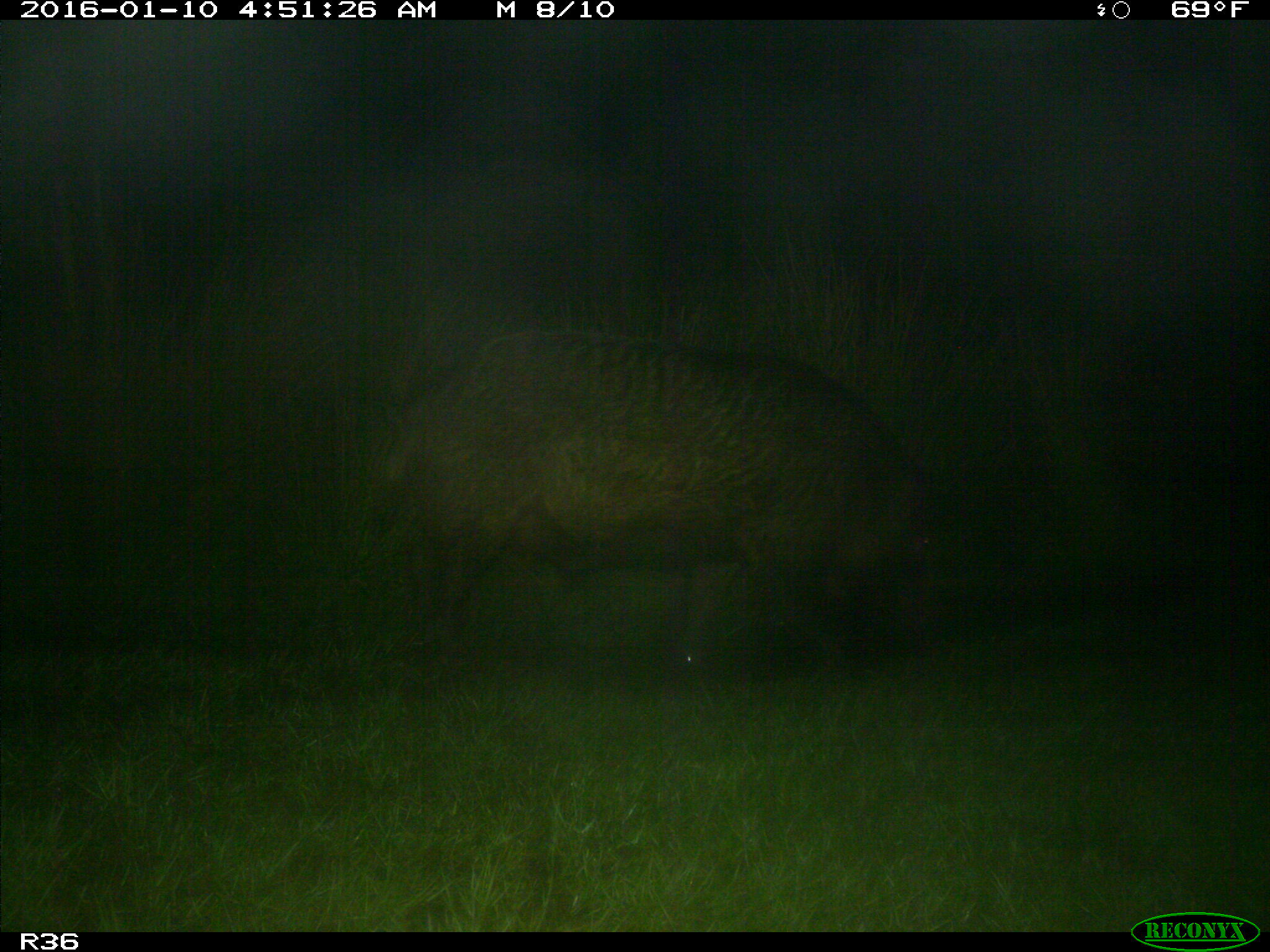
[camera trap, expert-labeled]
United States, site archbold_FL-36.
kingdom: Animalia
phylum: Chordata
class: Mammalia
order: Artiodactyla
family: Suidae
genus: Sus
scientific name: Sus scrofa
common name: wild boar